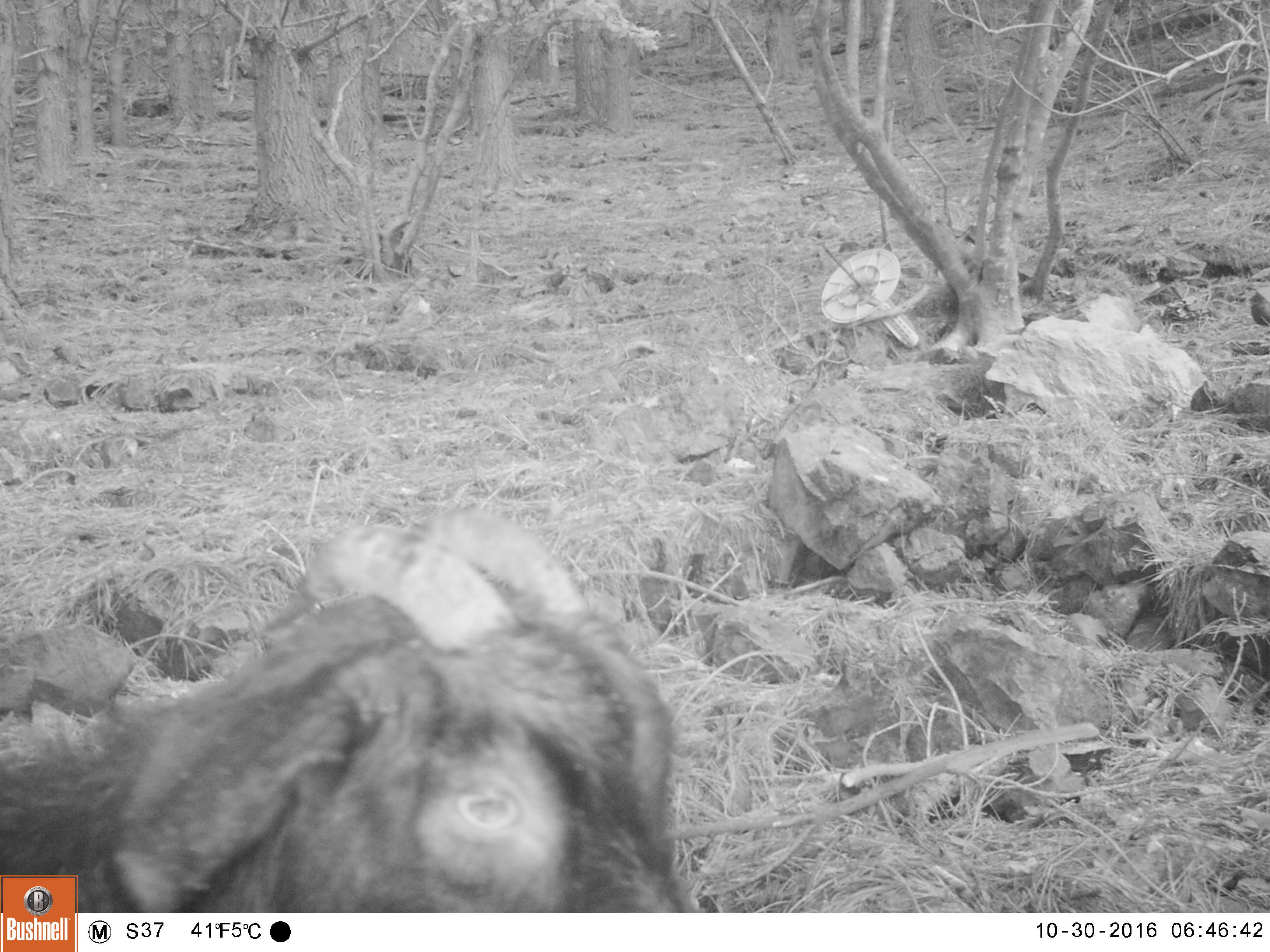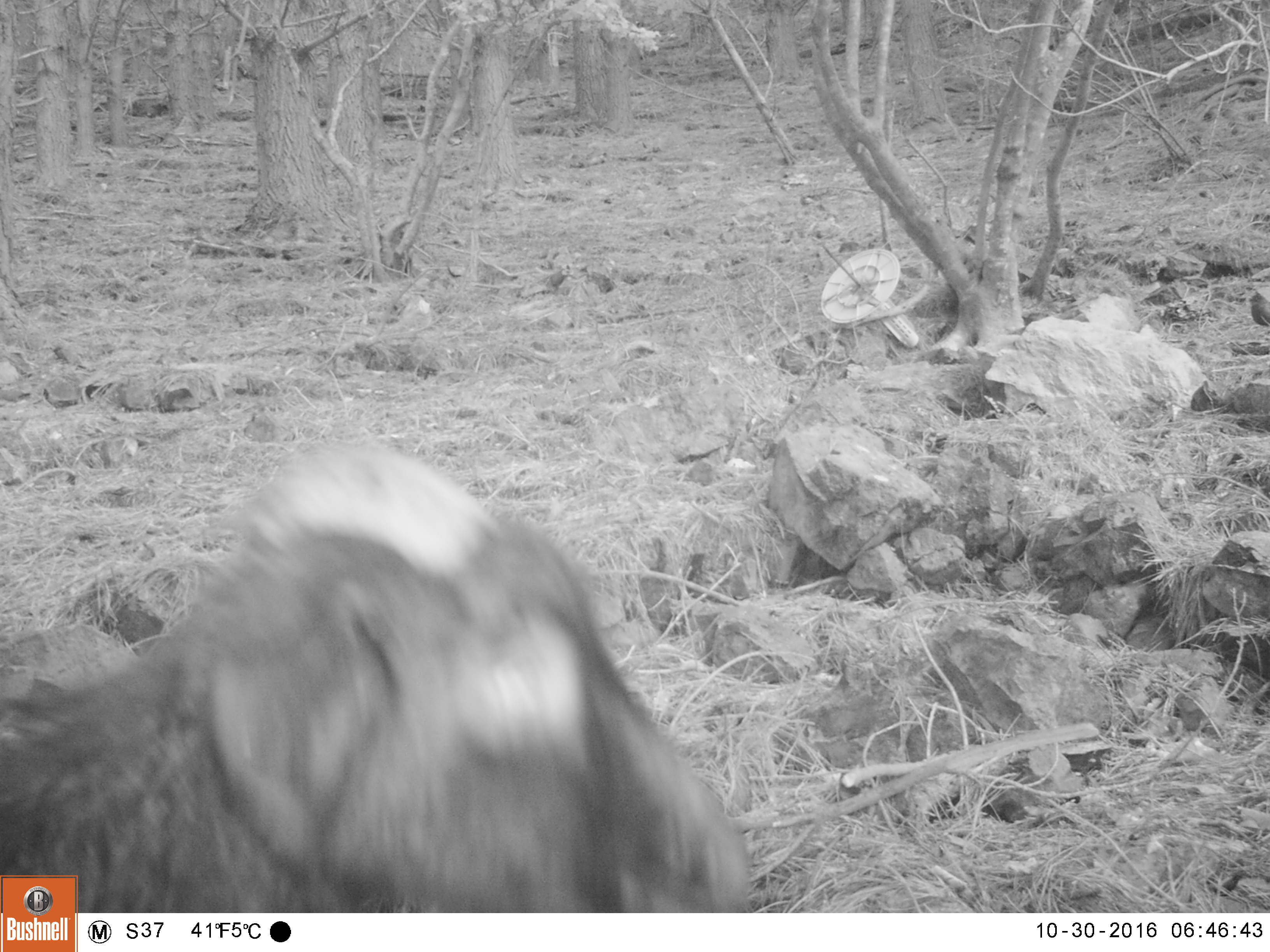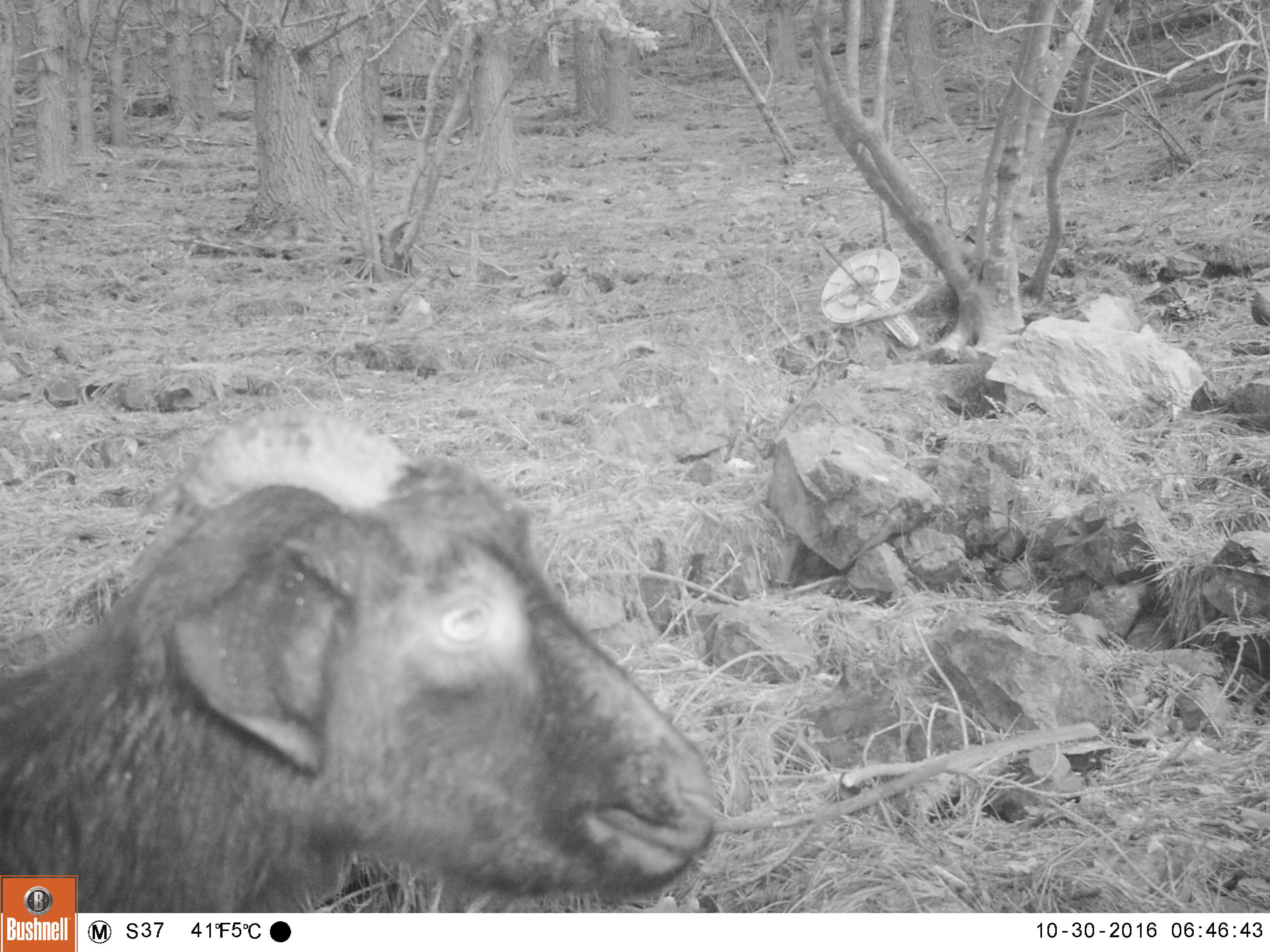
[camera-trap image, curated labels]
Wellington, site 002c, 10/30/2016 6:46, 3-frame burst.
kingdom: Animalia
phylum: Chordata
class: Mammalia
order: Artiodactyla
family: Bovidae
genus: Capra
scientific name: Capra hircus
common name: goat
Goat (Capra hircus).